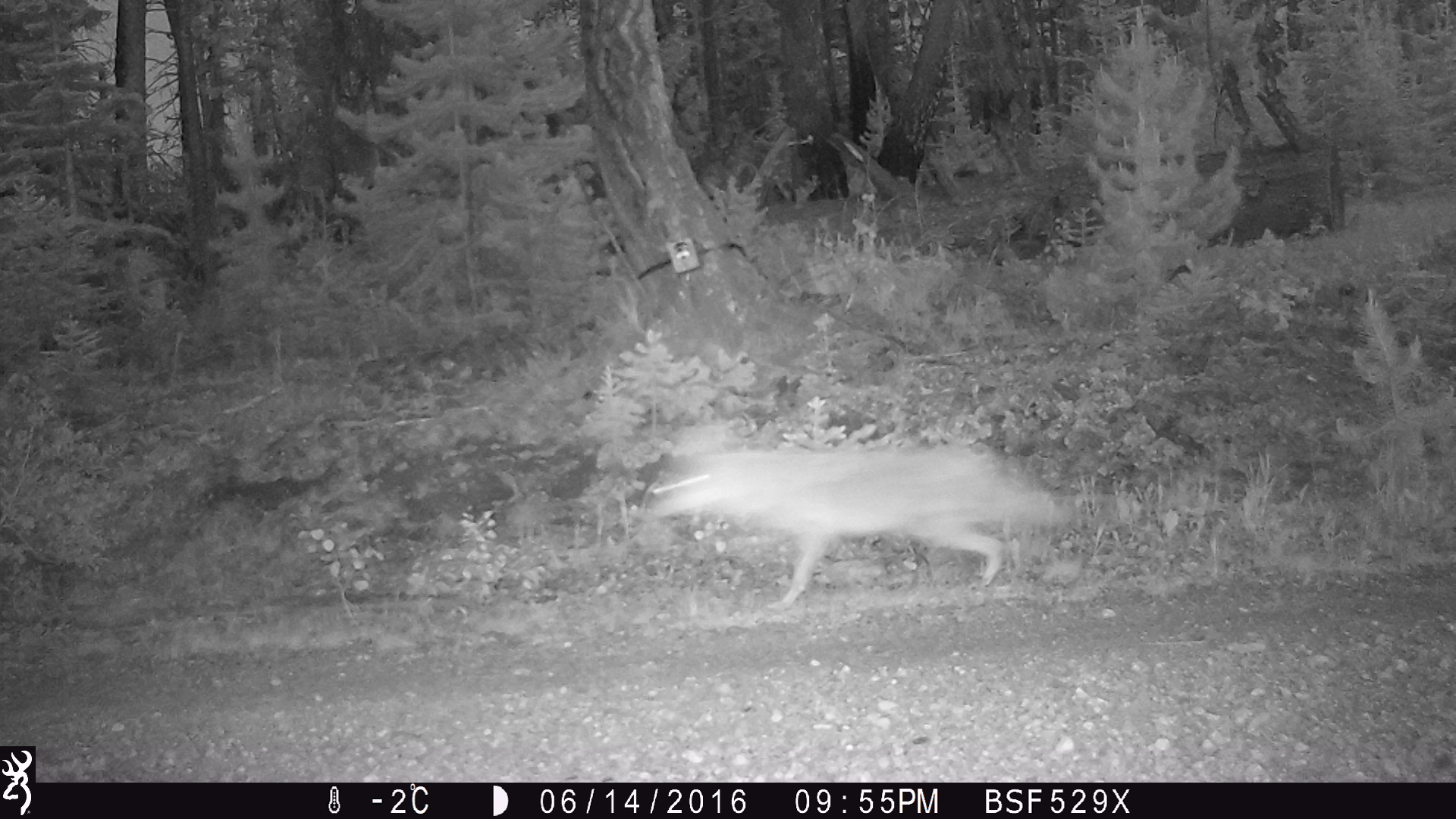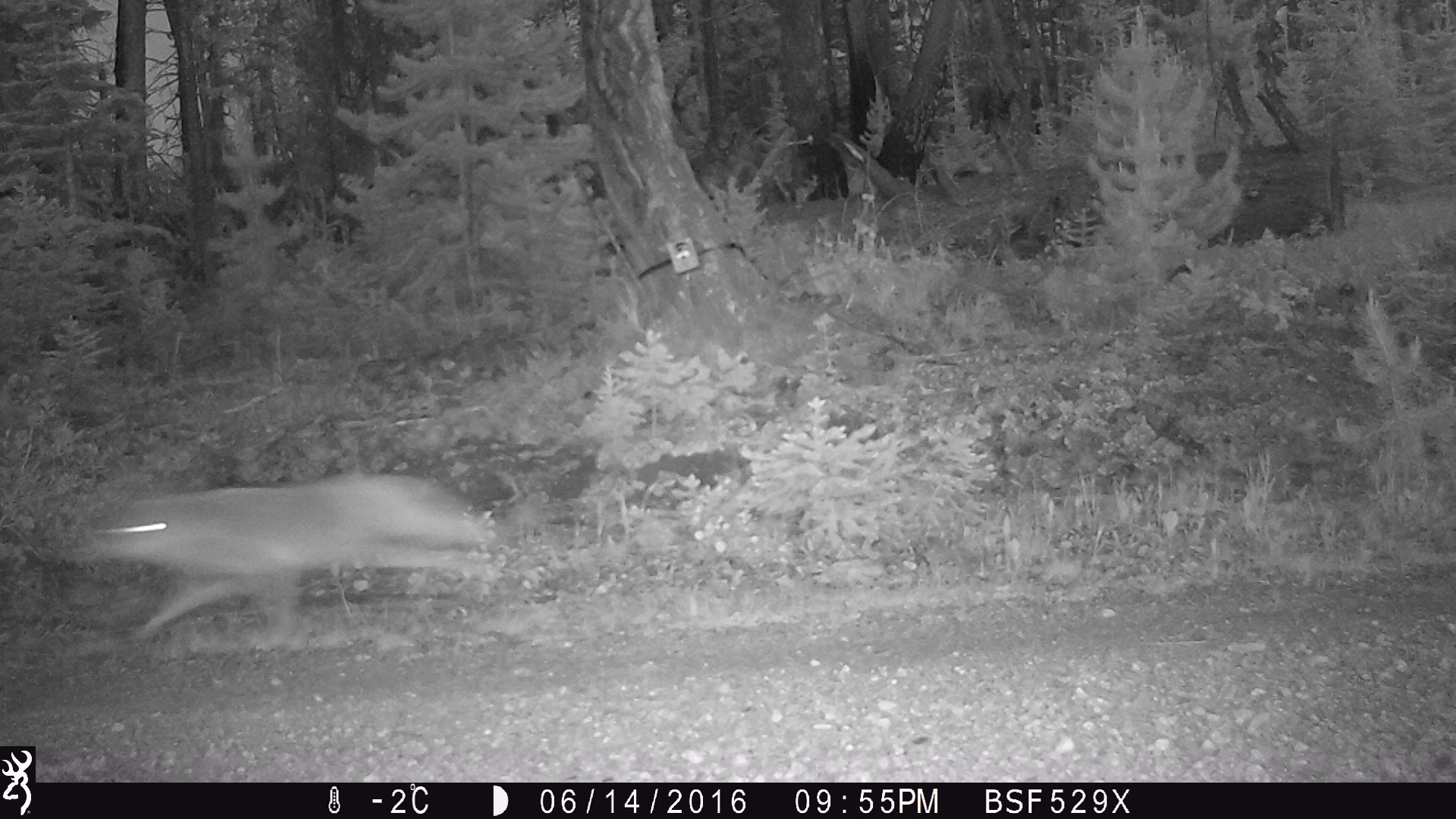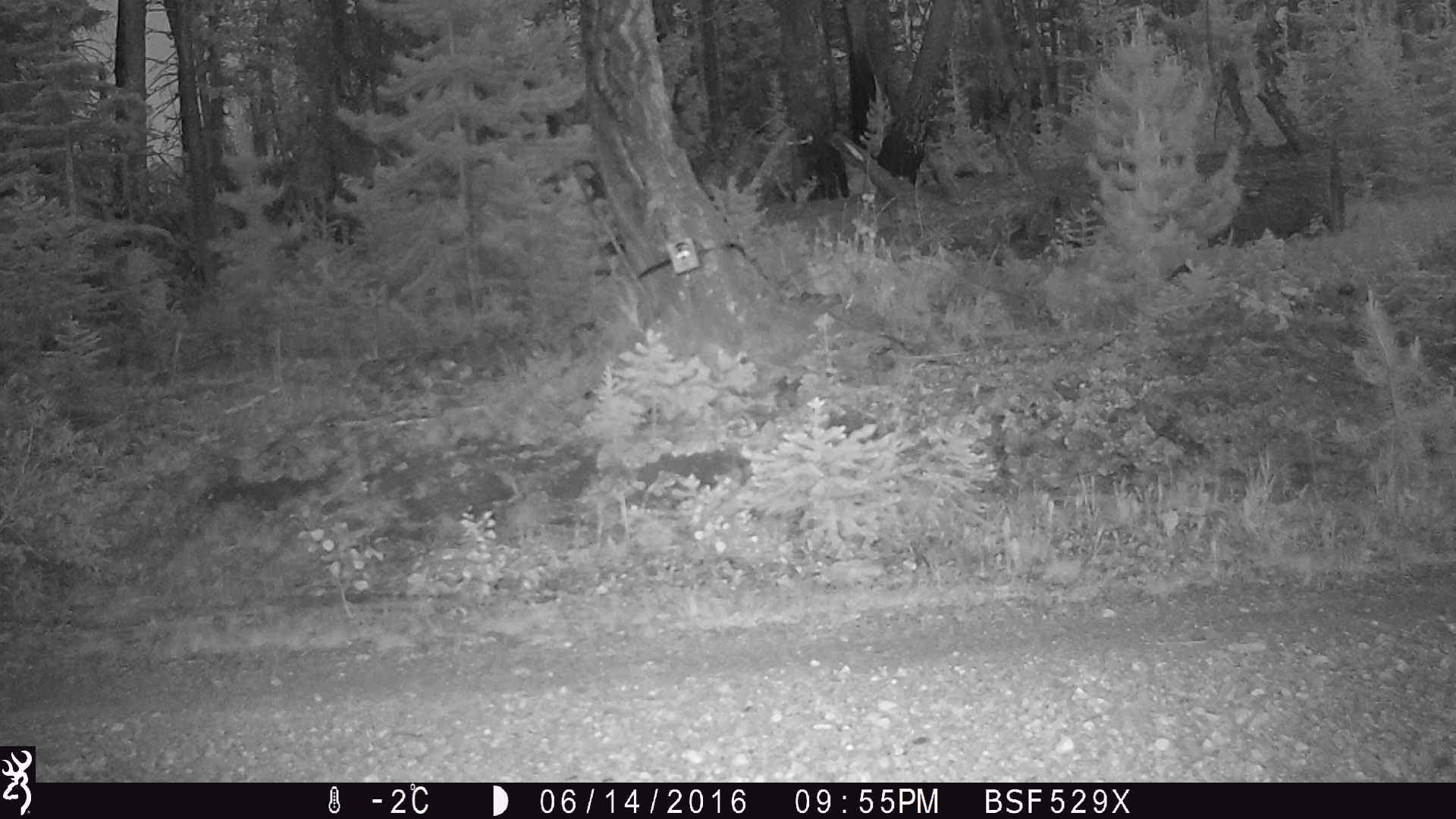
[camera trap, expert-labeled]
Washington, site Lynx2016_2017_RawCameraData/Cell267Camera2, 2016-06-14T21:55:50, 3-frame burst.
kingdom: Animalia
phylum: Chordata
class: Mammalia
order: Carnivora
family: Canidae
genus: Canis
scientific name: Canis latrans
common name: coyote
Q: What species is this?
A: Canis latrans (coyote).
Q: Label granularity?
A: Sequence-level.